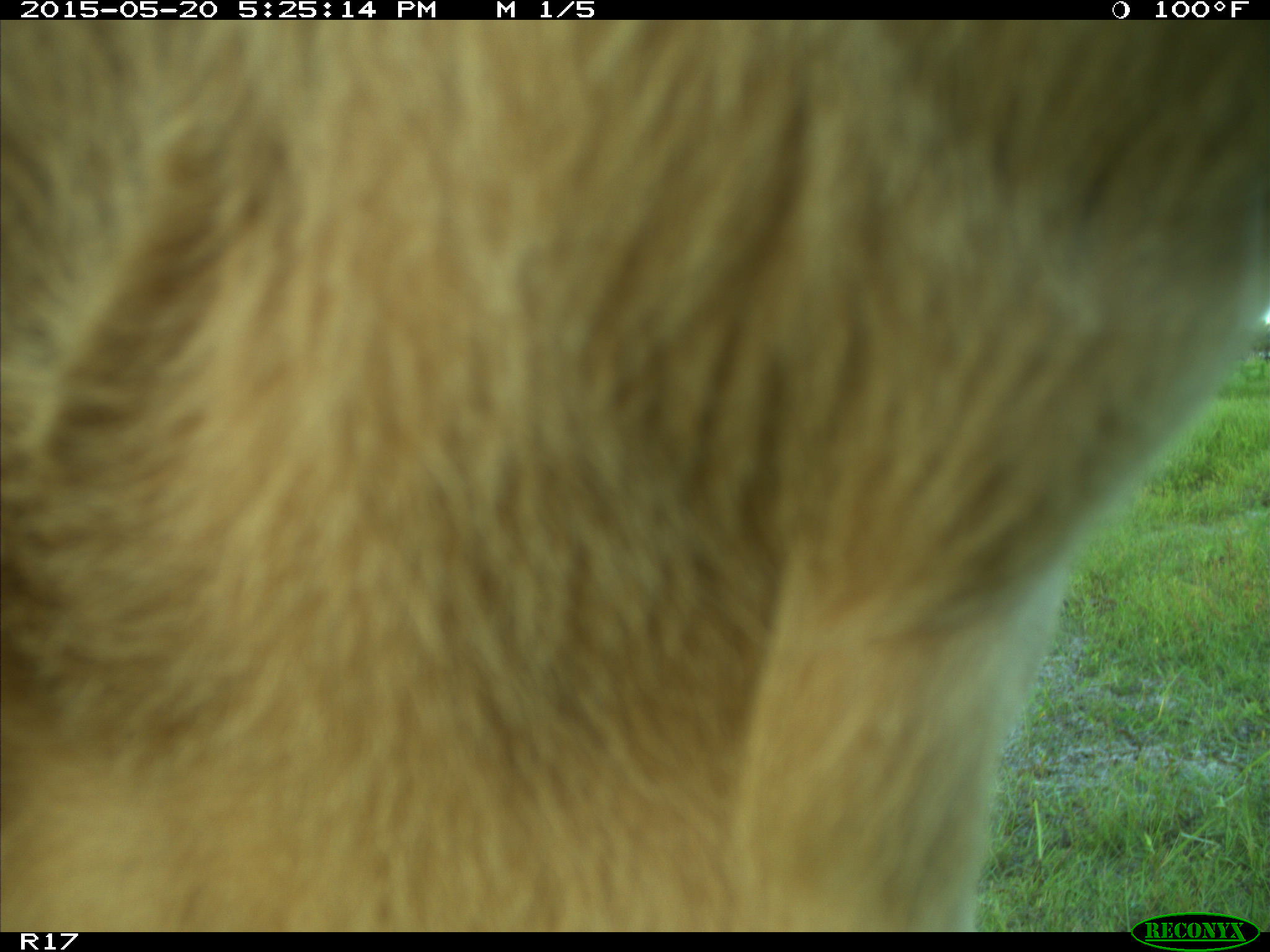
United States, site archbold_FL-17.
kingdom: Animalia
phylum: Chordata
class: Mammalia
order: Artiodactyla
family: Bovidae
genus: Bos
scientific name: Bos taurus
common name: domestic cow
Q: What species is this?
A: Bos taurus (domestic cow).